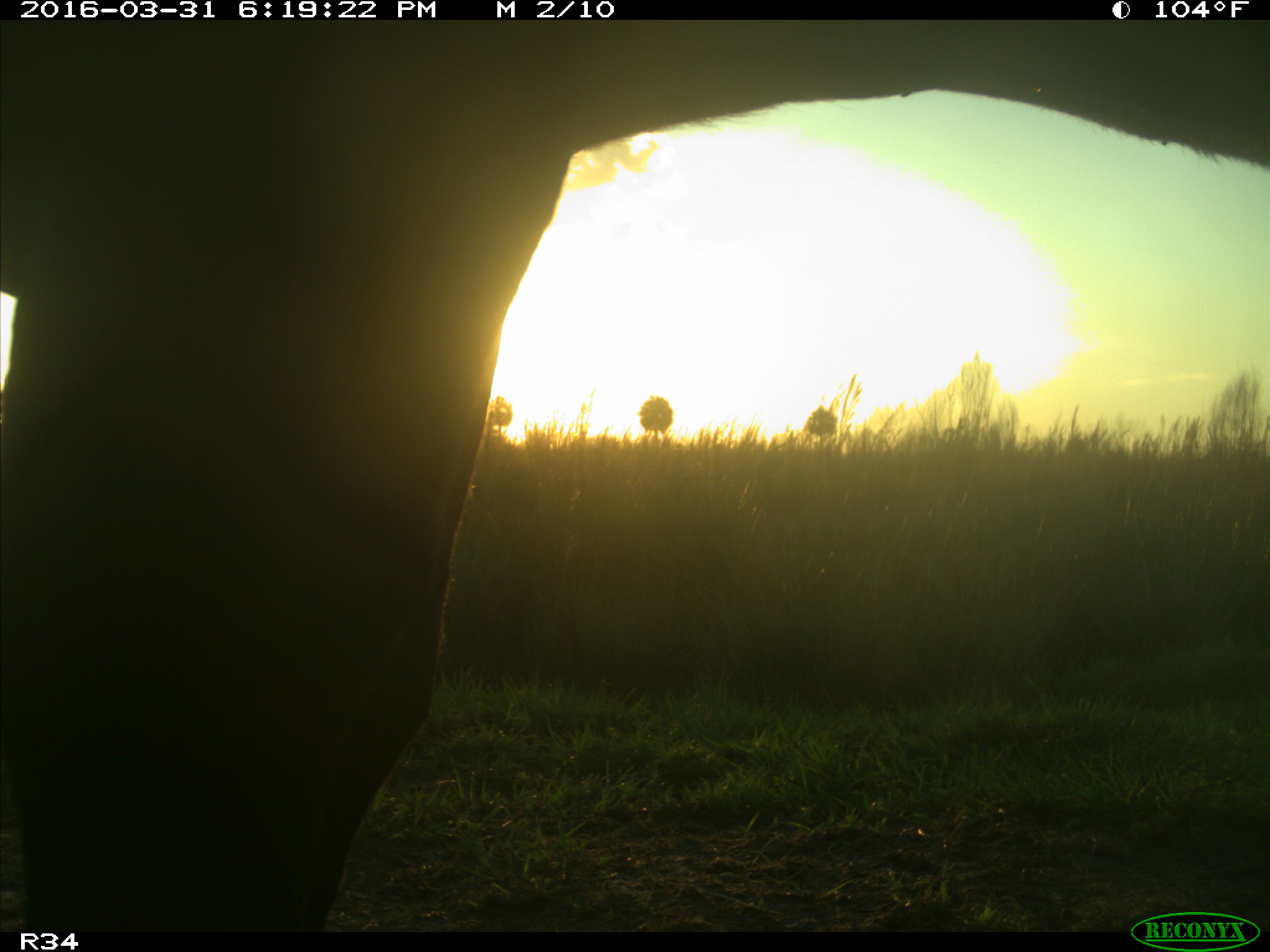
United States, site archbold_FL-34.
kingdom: Animalia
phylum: Chordata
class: Mammalia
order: Artiodactyla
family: Bovidae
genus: Bos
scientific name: Bos taurus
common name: domestic cow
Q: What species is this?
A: Bos taurus (domestic cow).